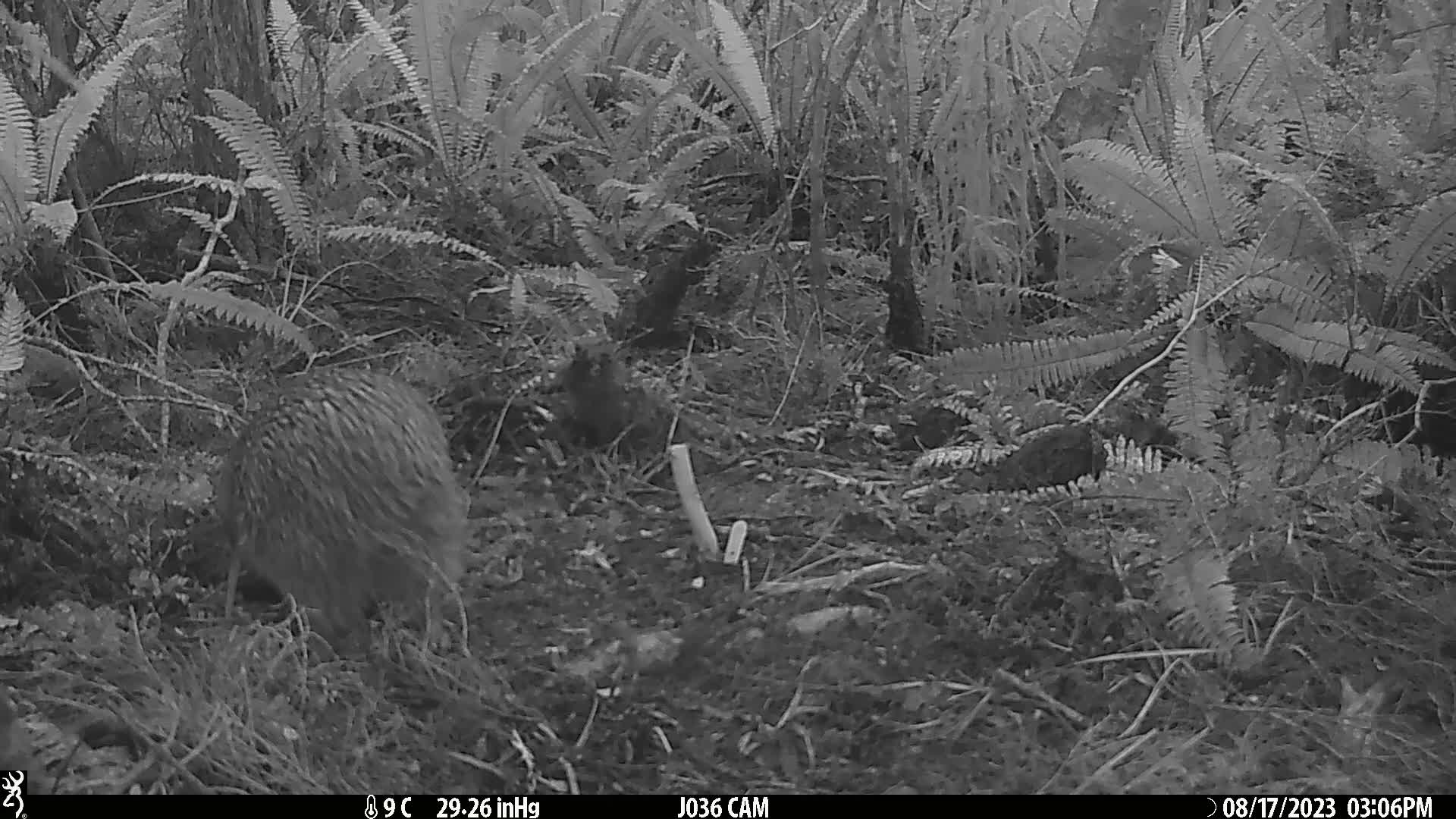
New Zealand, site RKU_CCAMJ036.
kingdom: Animalia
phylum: Chordata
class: Aves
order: Apterygiformes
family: Apterygidae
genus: Apteryx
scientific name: Apteryx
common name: kiwi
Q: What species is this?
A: Kiwi (Apteryx).